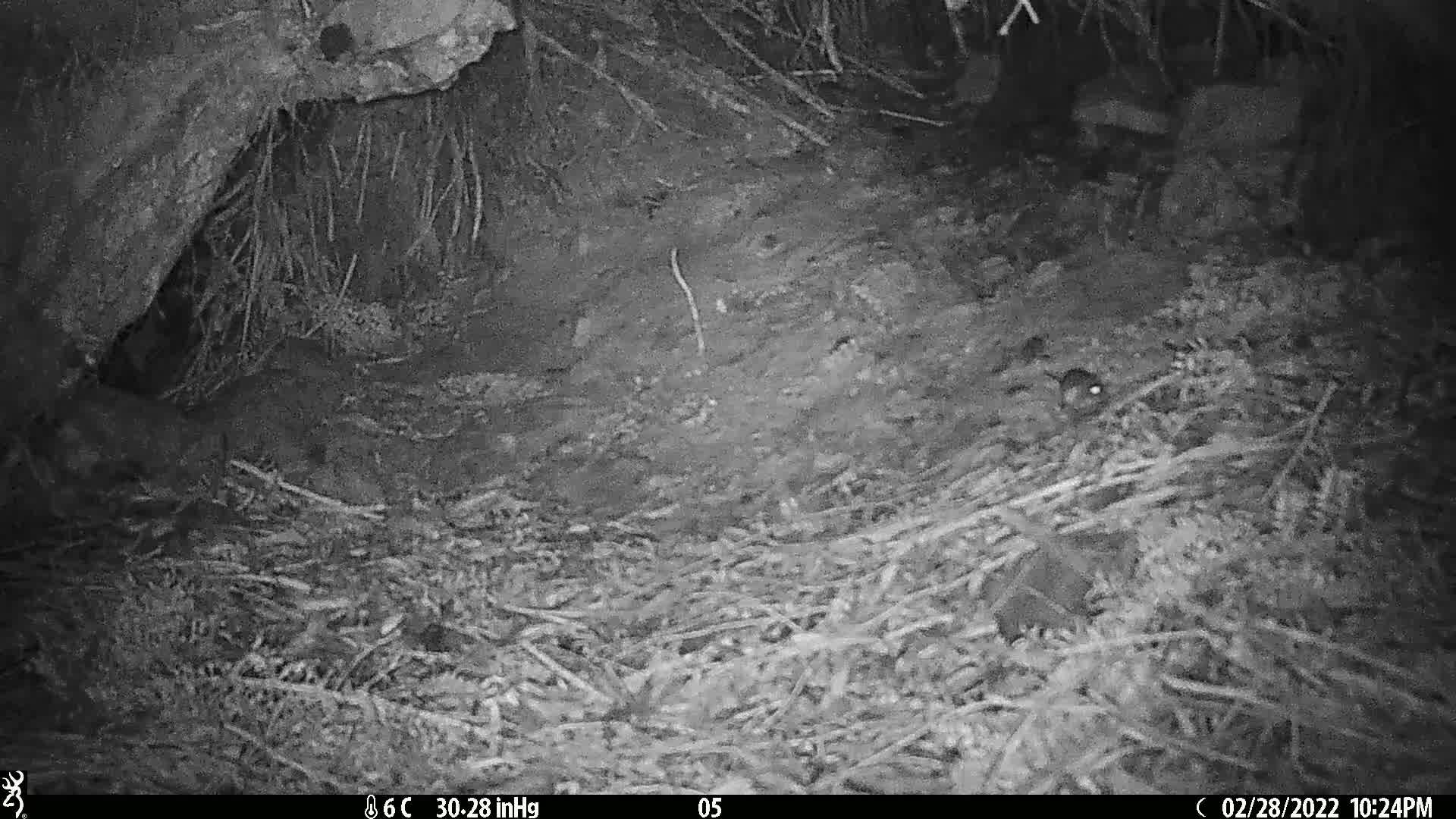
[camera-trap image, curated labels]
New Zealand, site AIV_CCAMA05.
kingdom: Animalia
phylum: Chordata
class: Mammalia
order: Rodentia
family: Muridae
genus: Mus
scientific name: Mus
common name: mouse